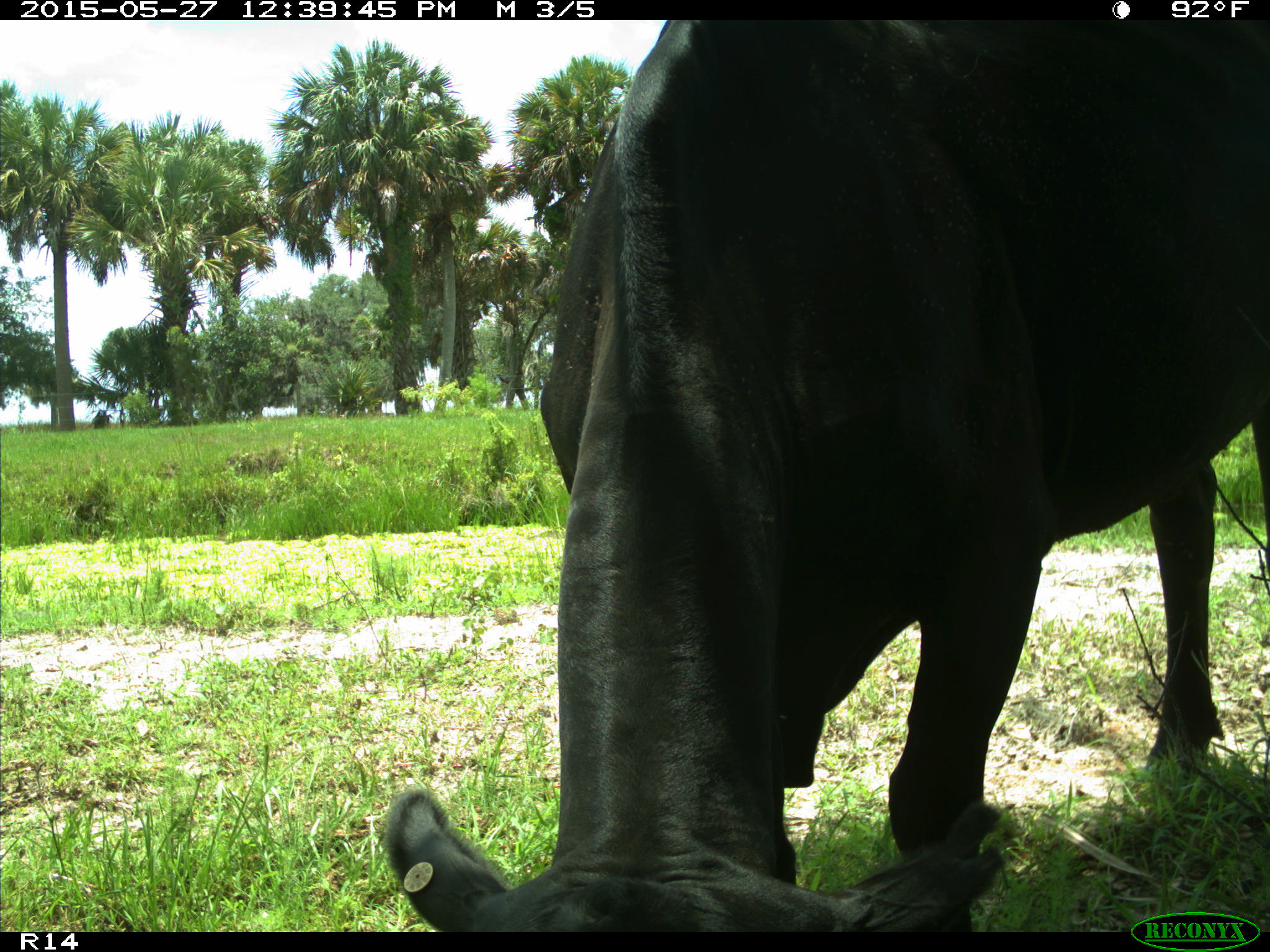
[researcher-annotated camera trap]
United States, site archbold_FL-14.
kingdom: Animalia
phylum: Chordata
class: Mammalia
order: Artiodactyla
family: Bovidae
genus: Bos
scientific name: Bos taurus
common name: domestic cow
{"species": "Bos taurus (domestic cow)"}